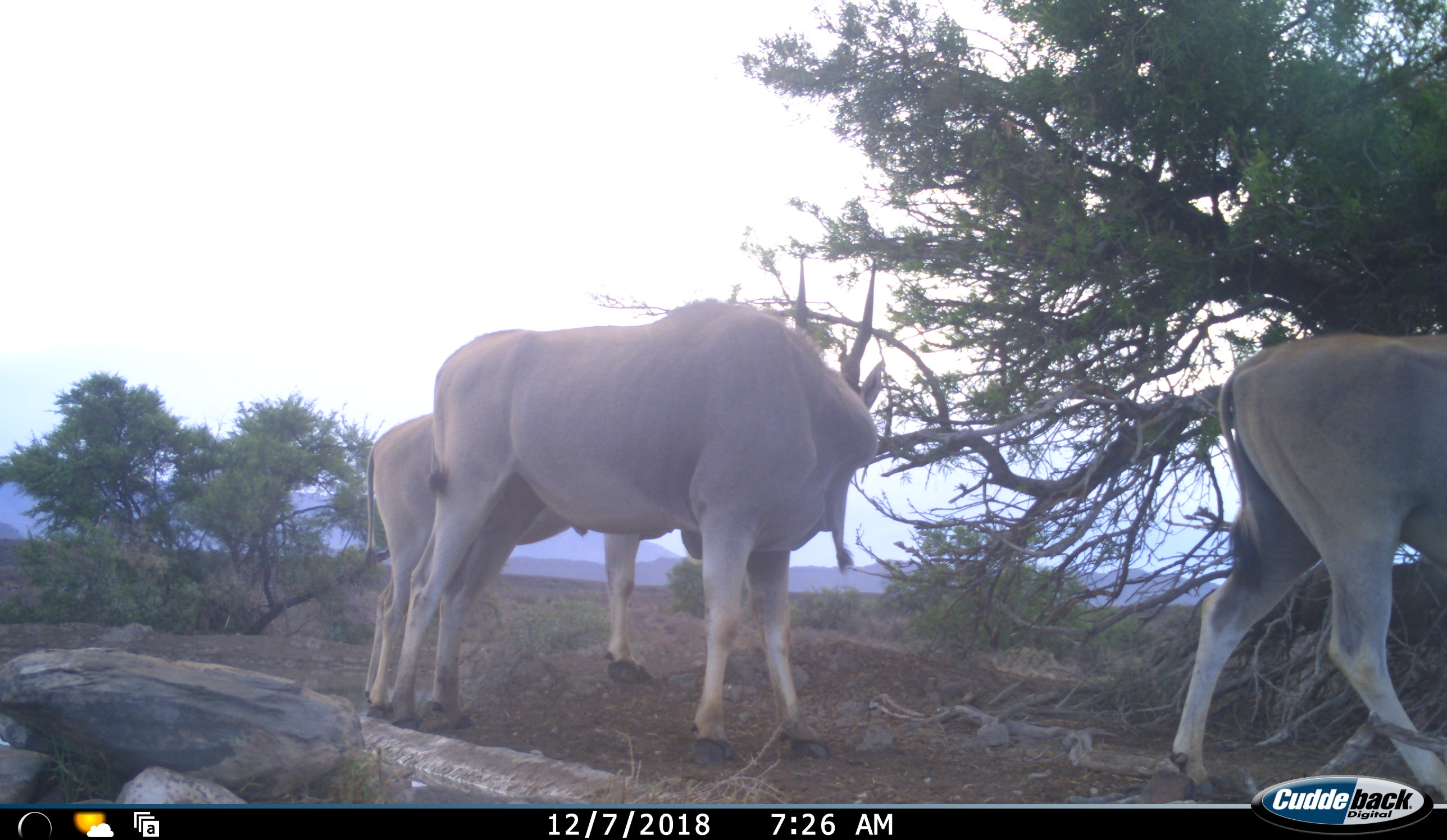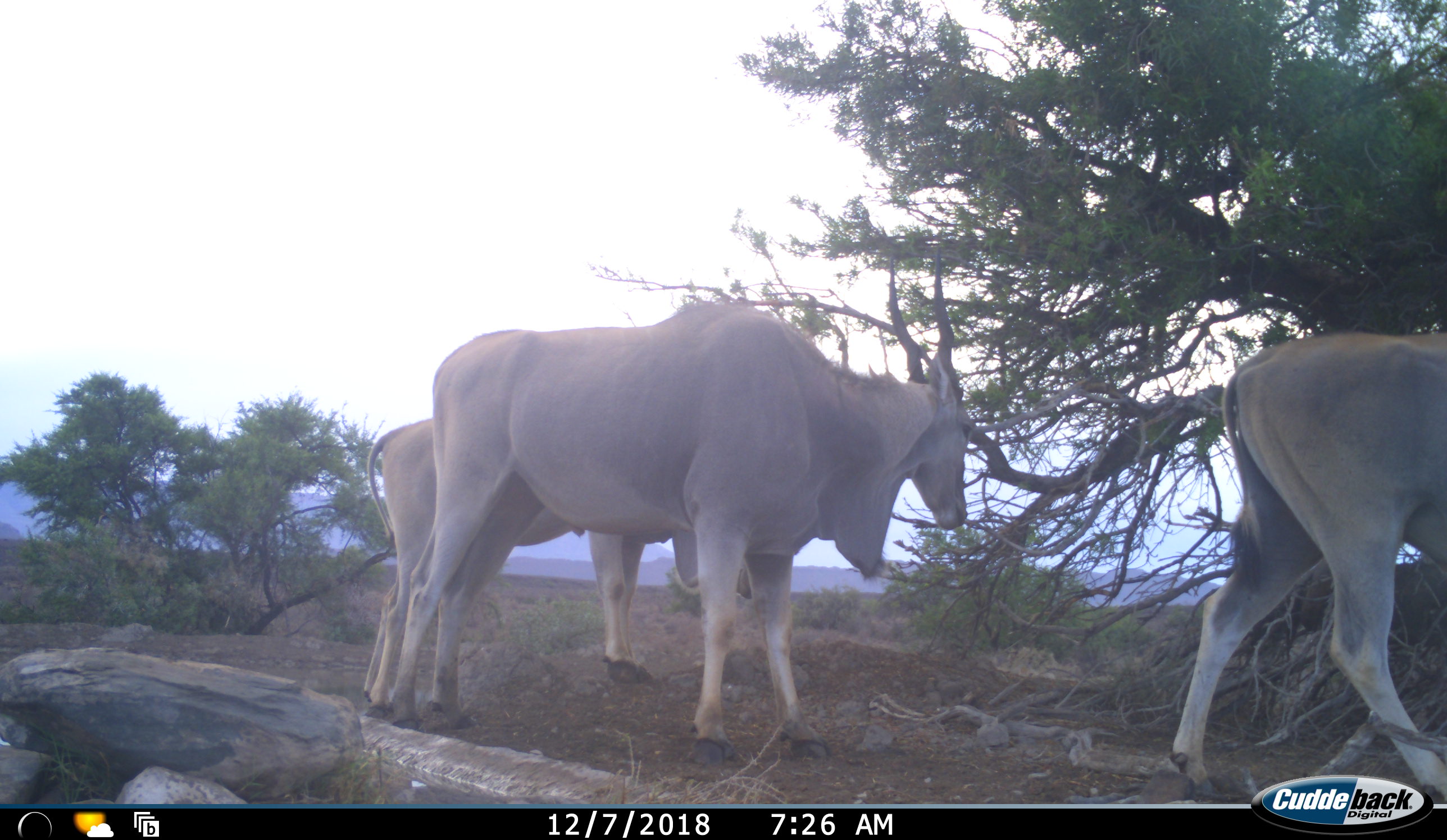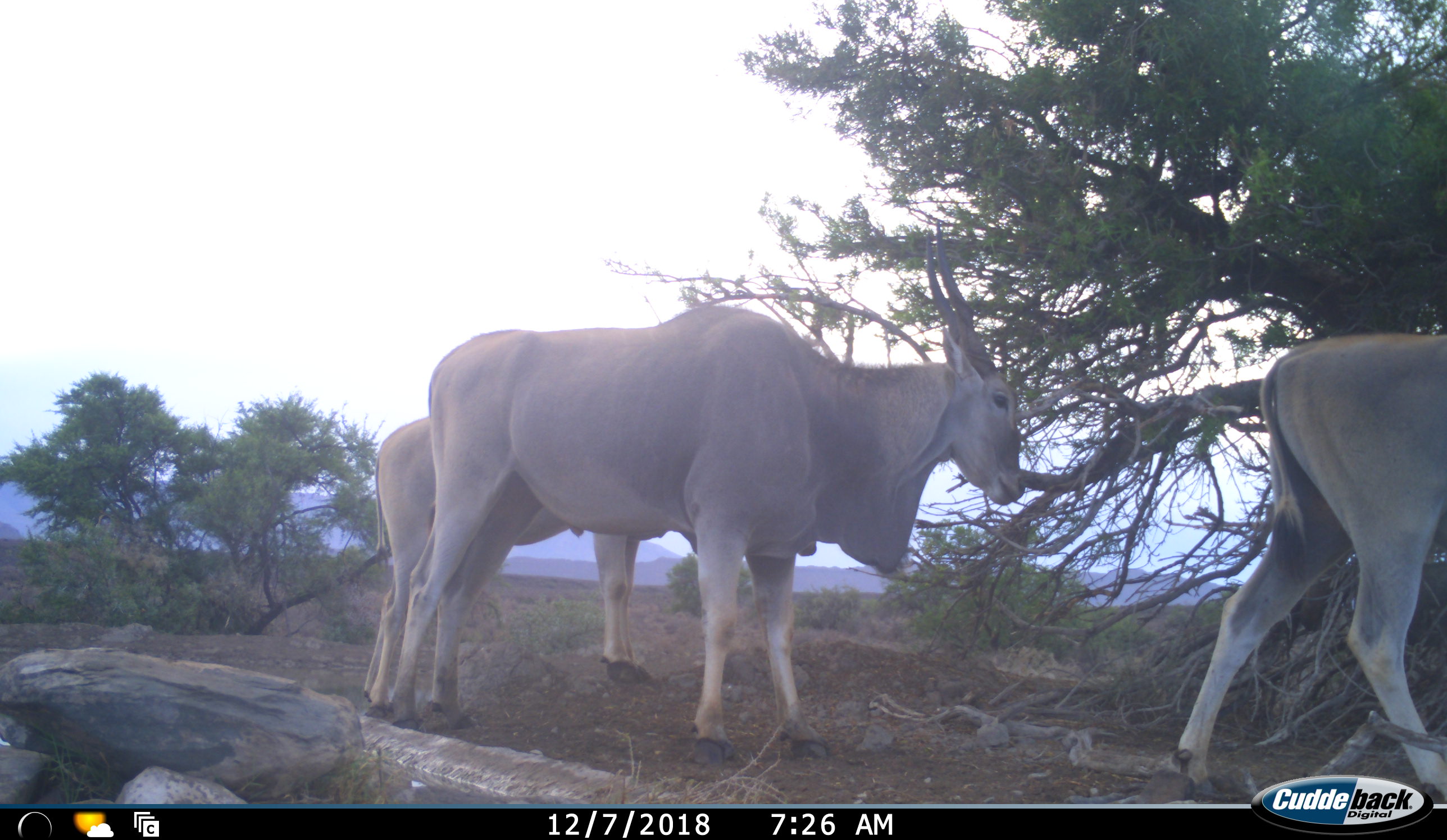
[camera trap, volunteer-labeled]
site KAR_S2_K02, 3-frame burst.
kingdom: Animalia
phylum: Chordata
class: Mammalia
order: Artiodactyla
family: Bovidae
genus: Tragelaphus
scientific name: Tragelaphus oryx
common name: eland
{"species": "eland (Tragelaphus oryx)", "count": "3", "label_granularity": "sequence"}